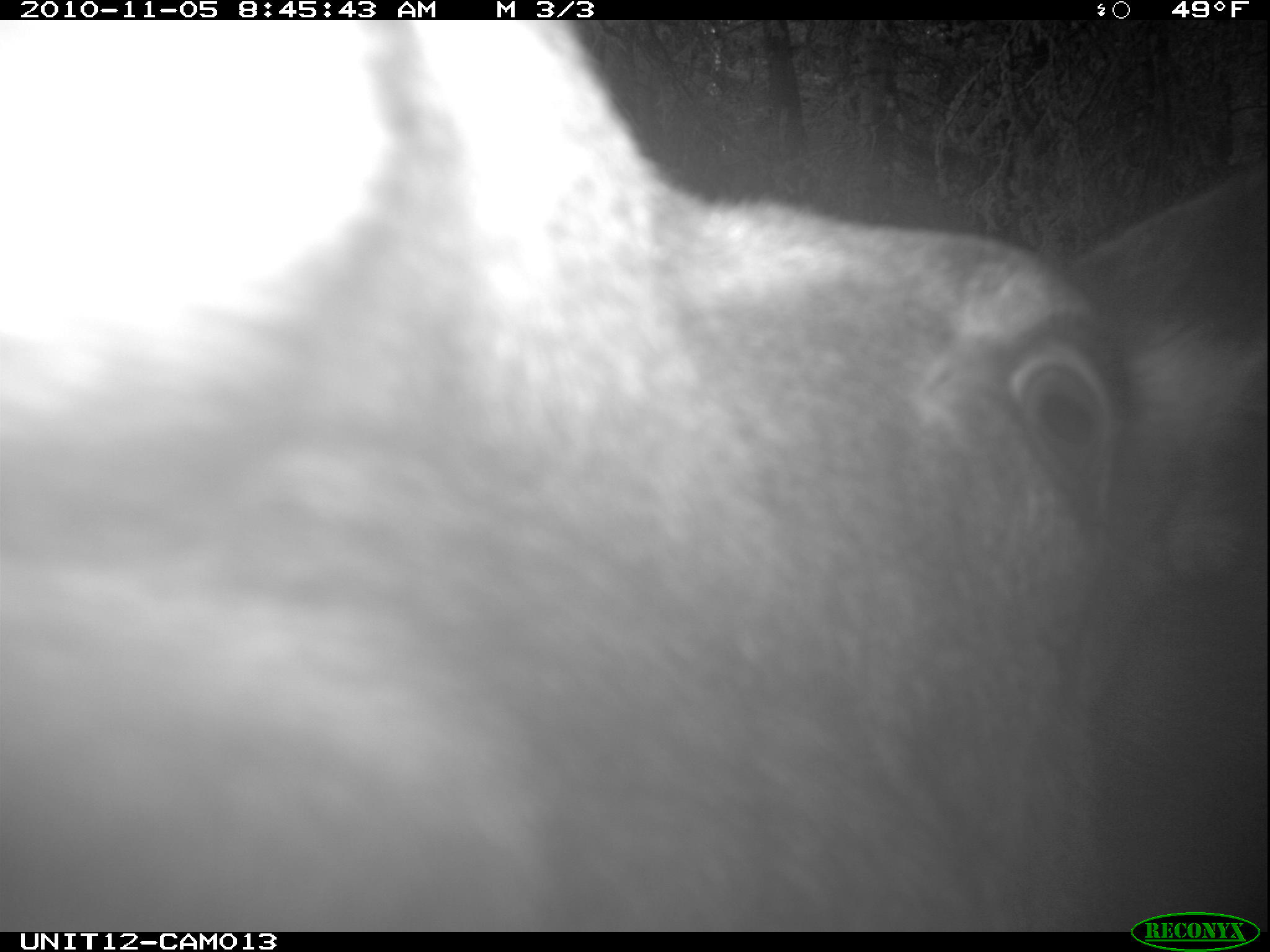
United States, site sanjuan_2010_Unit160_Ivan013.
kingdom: Animalia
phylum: Chordata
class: Mammalia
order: Artiodactyla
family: Cervidae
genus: Alces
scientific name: Alces alces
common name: moose